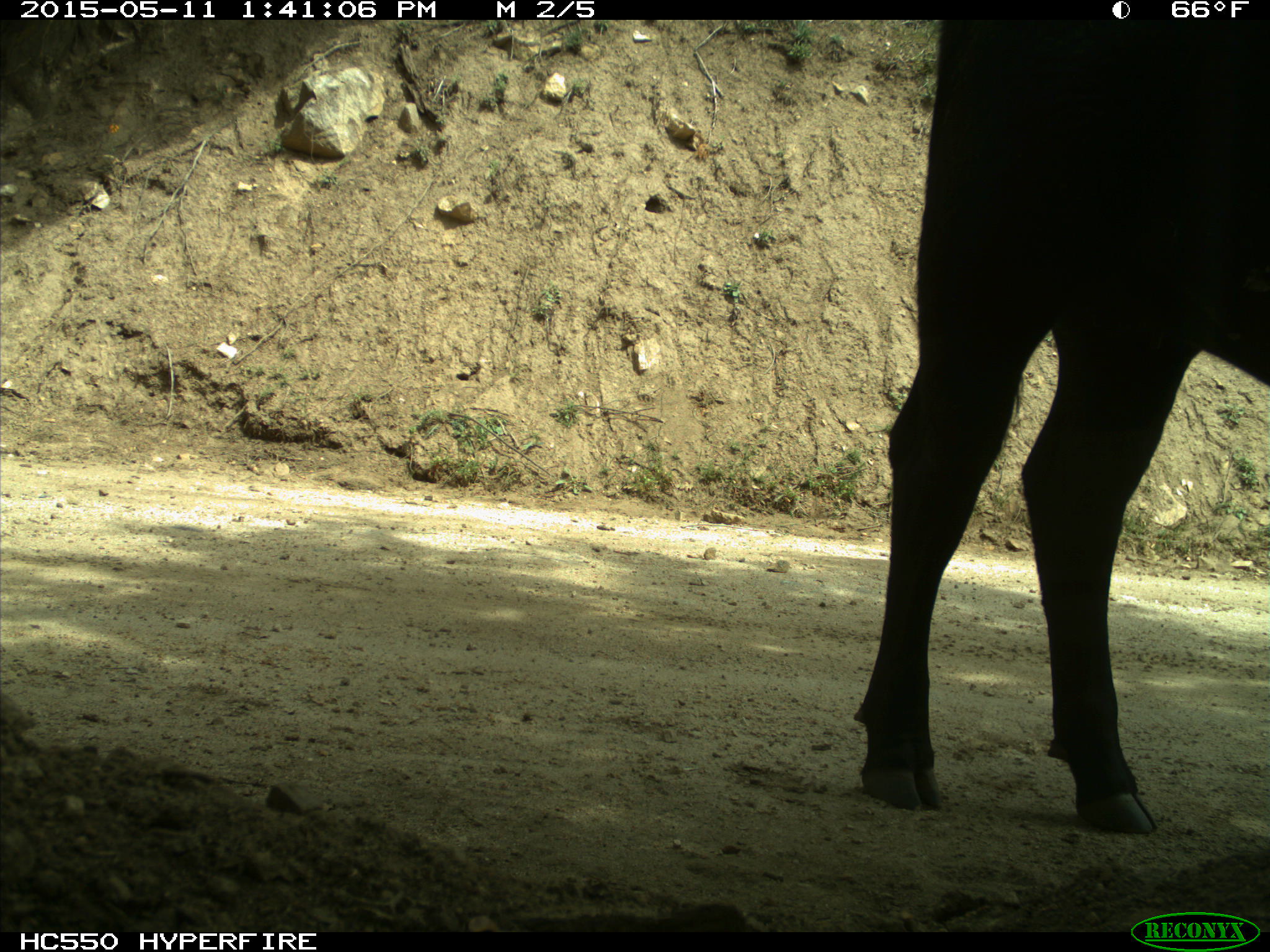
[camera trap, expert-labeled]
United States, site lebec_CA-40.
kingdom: Animalia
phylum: Chordata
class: Mammalia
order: Artiodactyla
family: Bovidae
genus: Bos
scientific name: Bos taurus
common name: domestic cow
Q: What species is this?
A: Bos taurus (domestic cow).